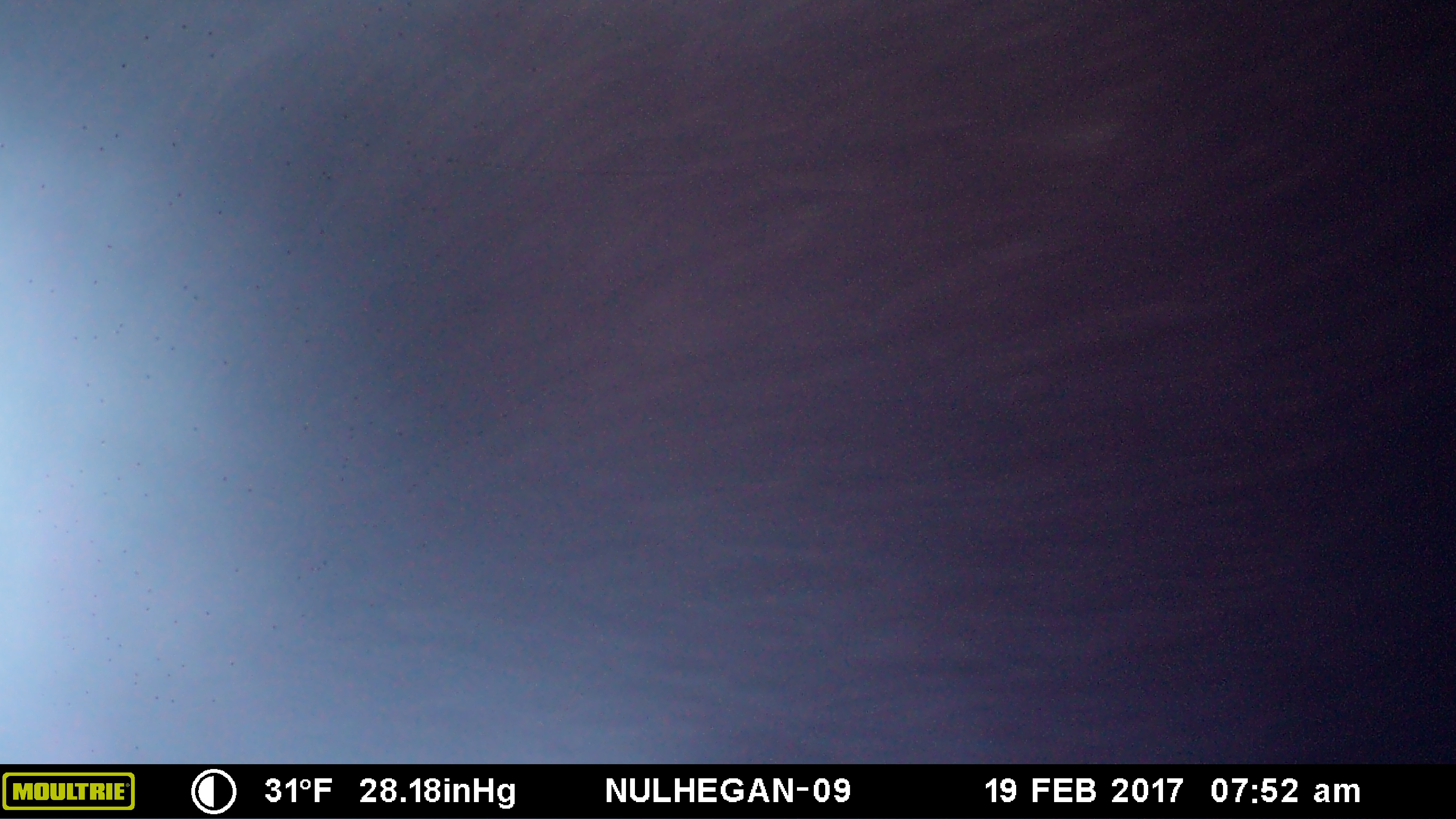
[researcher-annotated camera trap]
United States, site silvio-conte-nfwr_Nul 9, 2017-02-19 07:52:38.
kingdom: Animalia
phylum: Chordata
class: Mammalia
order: Artiodactyla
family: Cervidae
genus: Alces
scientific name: Alces alces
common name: moose